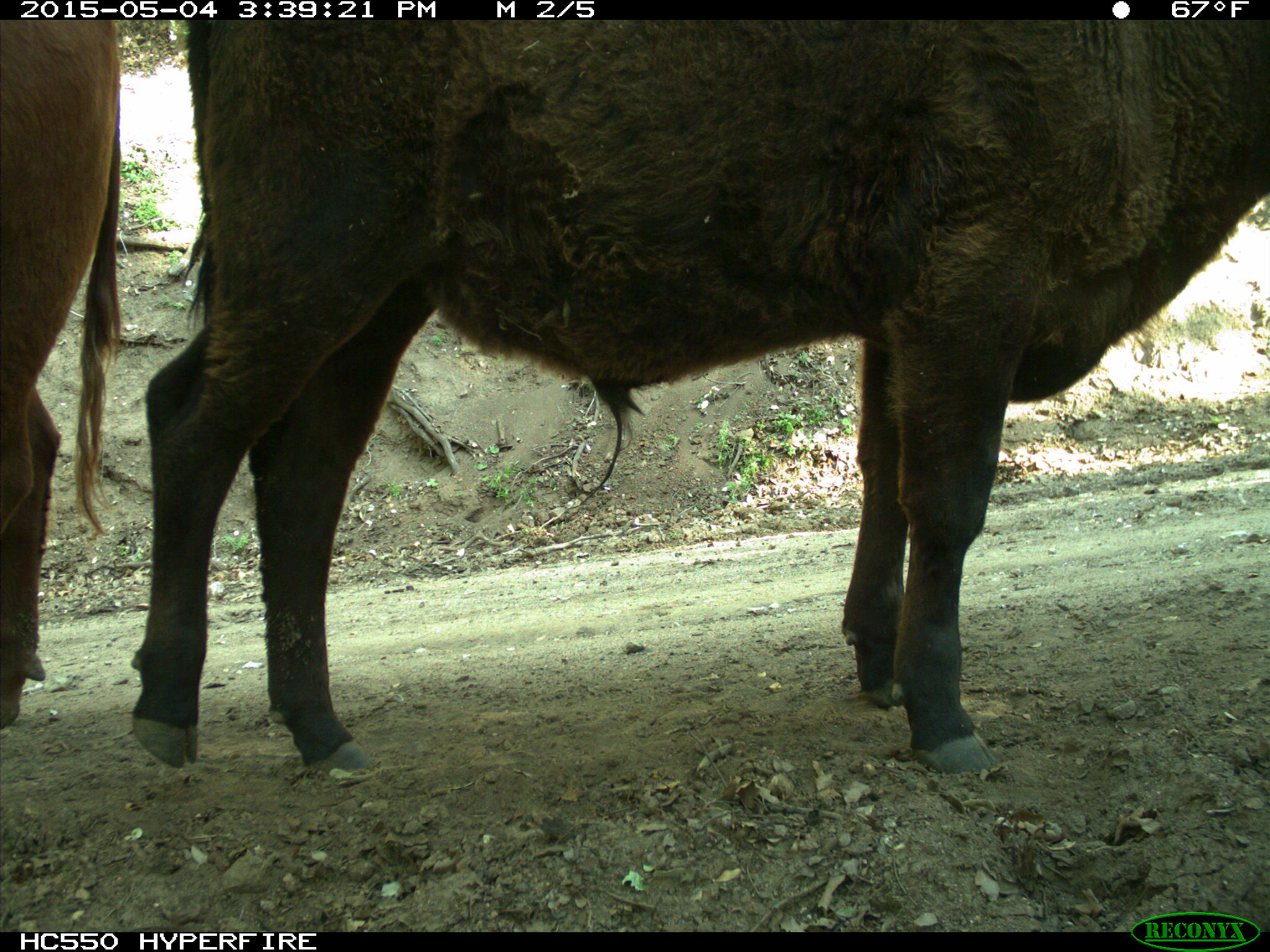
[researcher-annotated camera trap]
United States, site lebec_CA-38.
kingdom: Animalia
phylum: Chordata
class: Mammalia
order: Artiodactyla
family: Bovidae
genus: Bos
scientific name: Bos taurus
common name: domestic cow